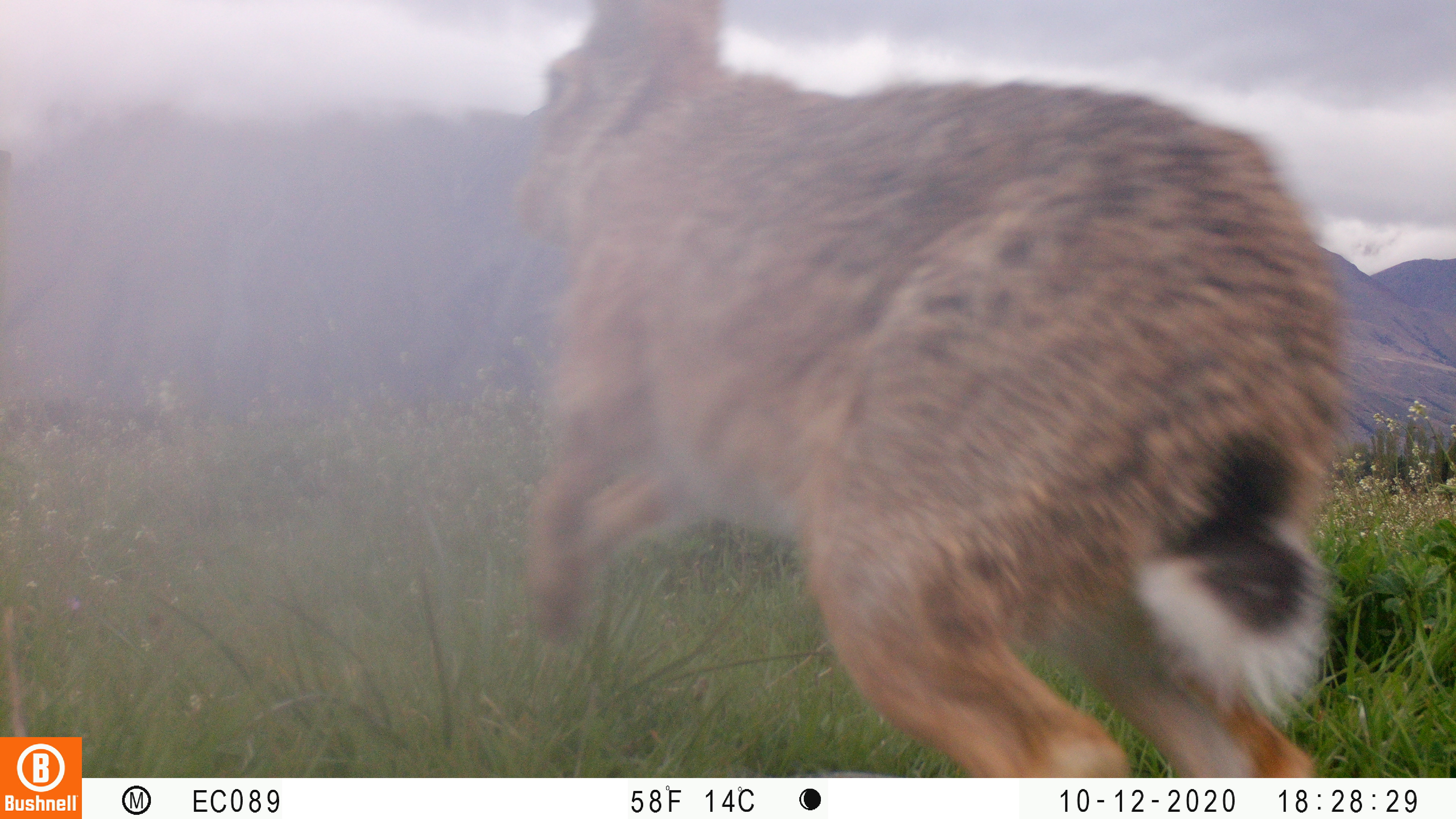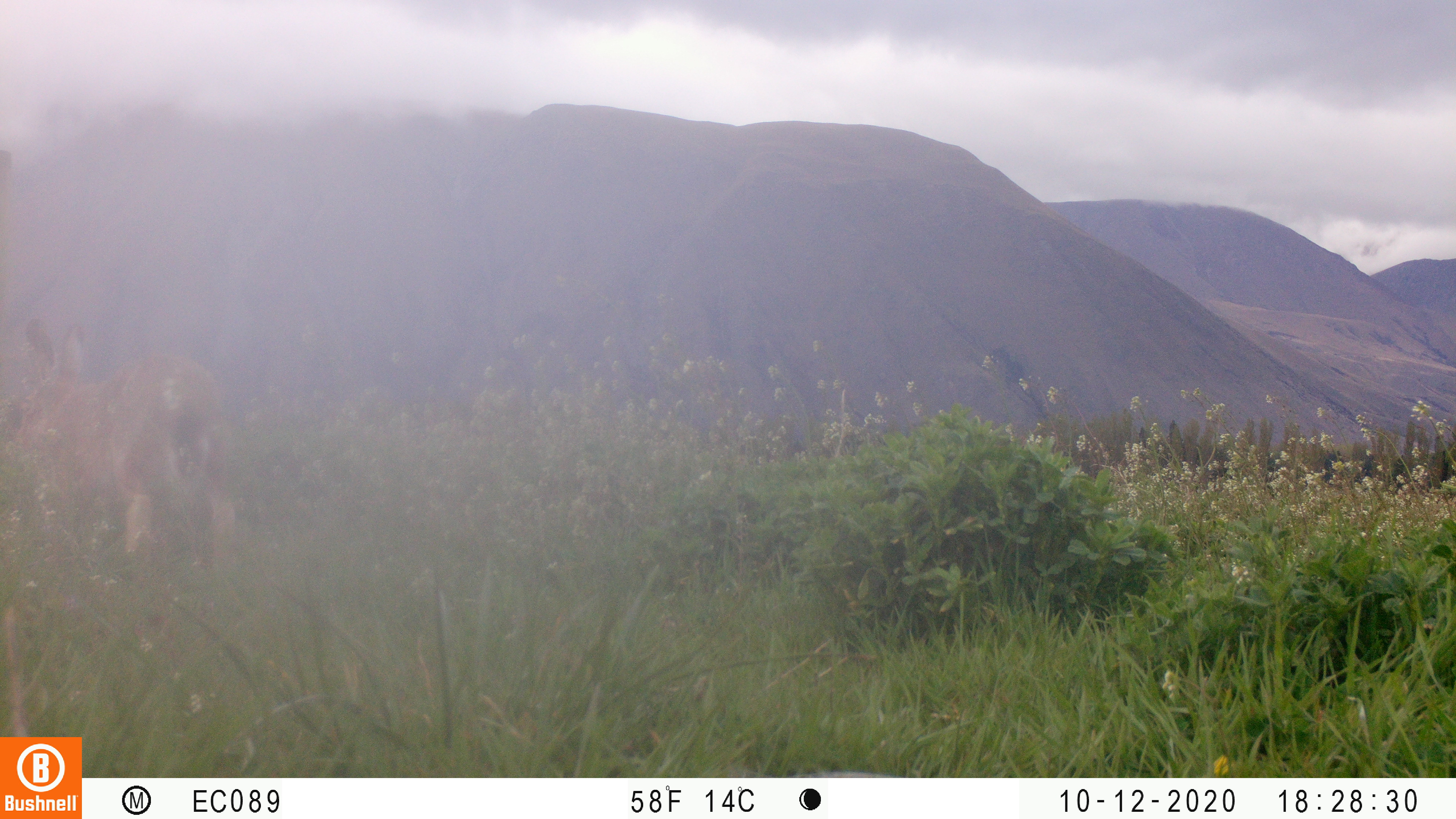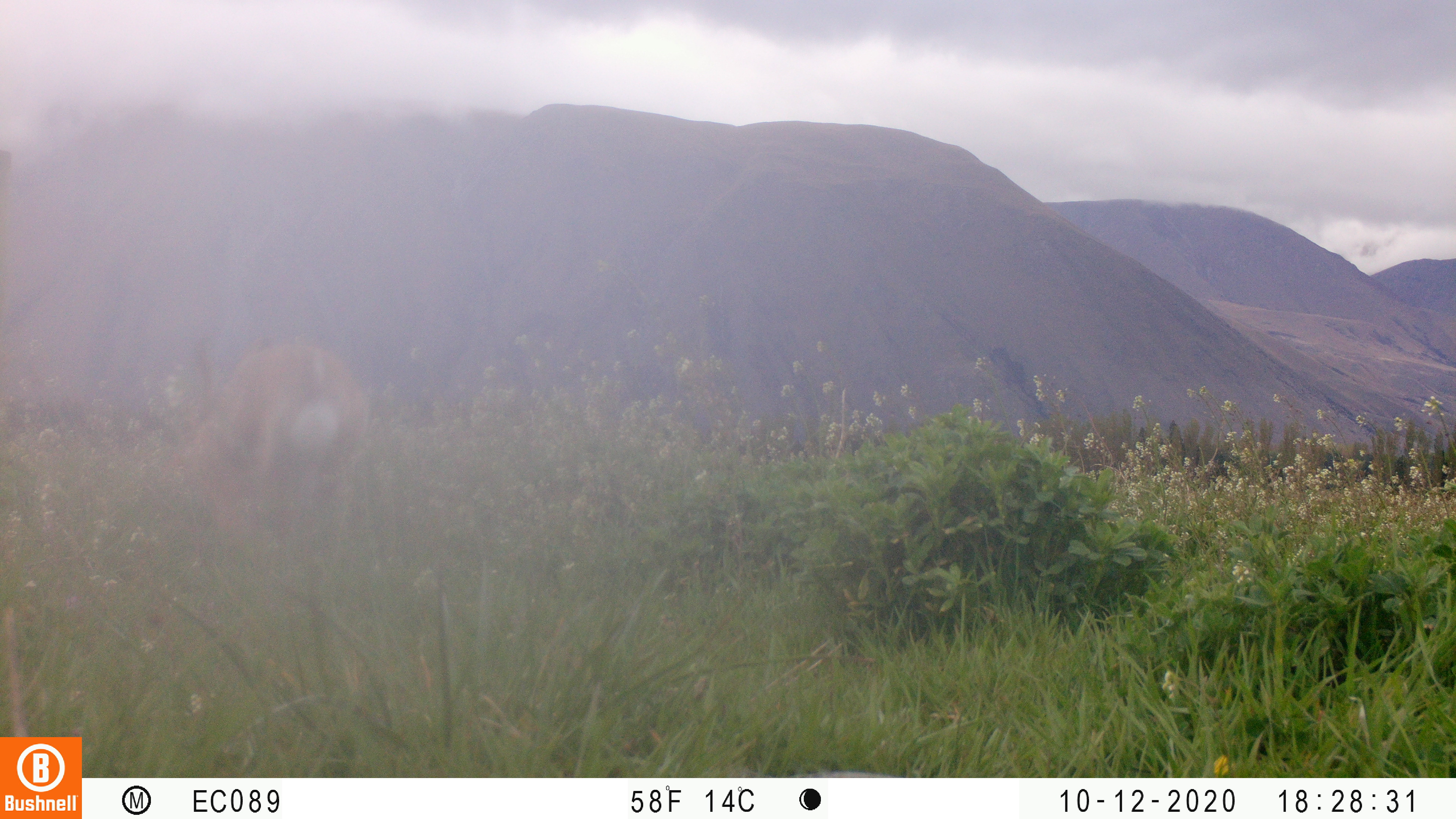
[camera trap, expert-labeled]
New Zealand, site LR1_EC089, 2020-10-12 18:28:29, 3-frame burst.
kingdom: Animalia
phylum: Chordata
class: Mammalia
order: Lagomorpha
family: Leporidae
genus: Lepus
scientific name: Lepus europaeus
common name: brown hare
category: hare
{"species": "hare (brown hare) (Lepus europaeus)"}